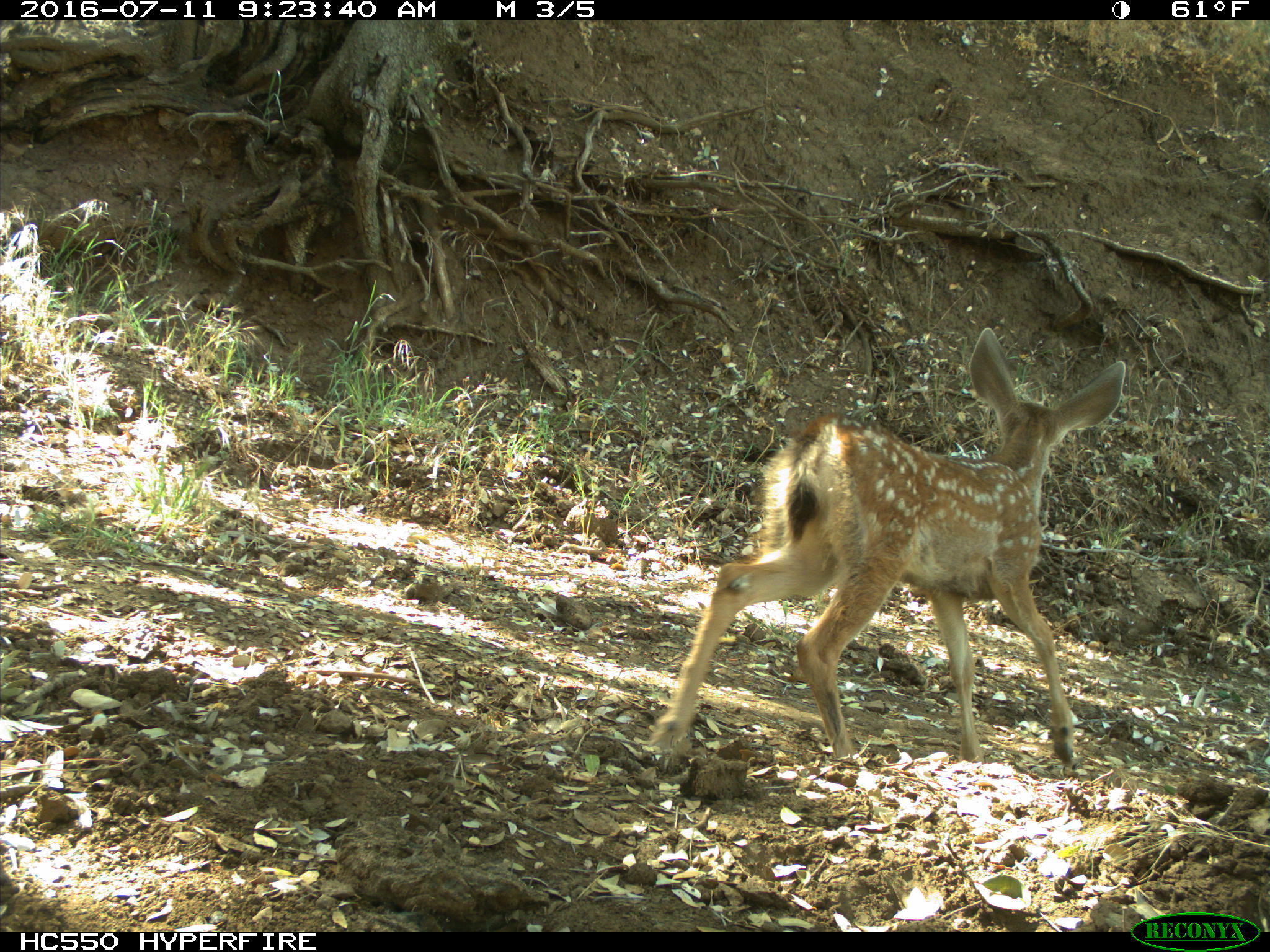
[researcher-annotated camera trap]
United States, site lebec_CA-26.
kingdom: Animalia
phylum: Chordata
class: Mammalia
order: Artiodactyla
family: Cervidae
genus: Odocoileus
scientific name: Odocoileus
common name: deer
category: unidentified deer